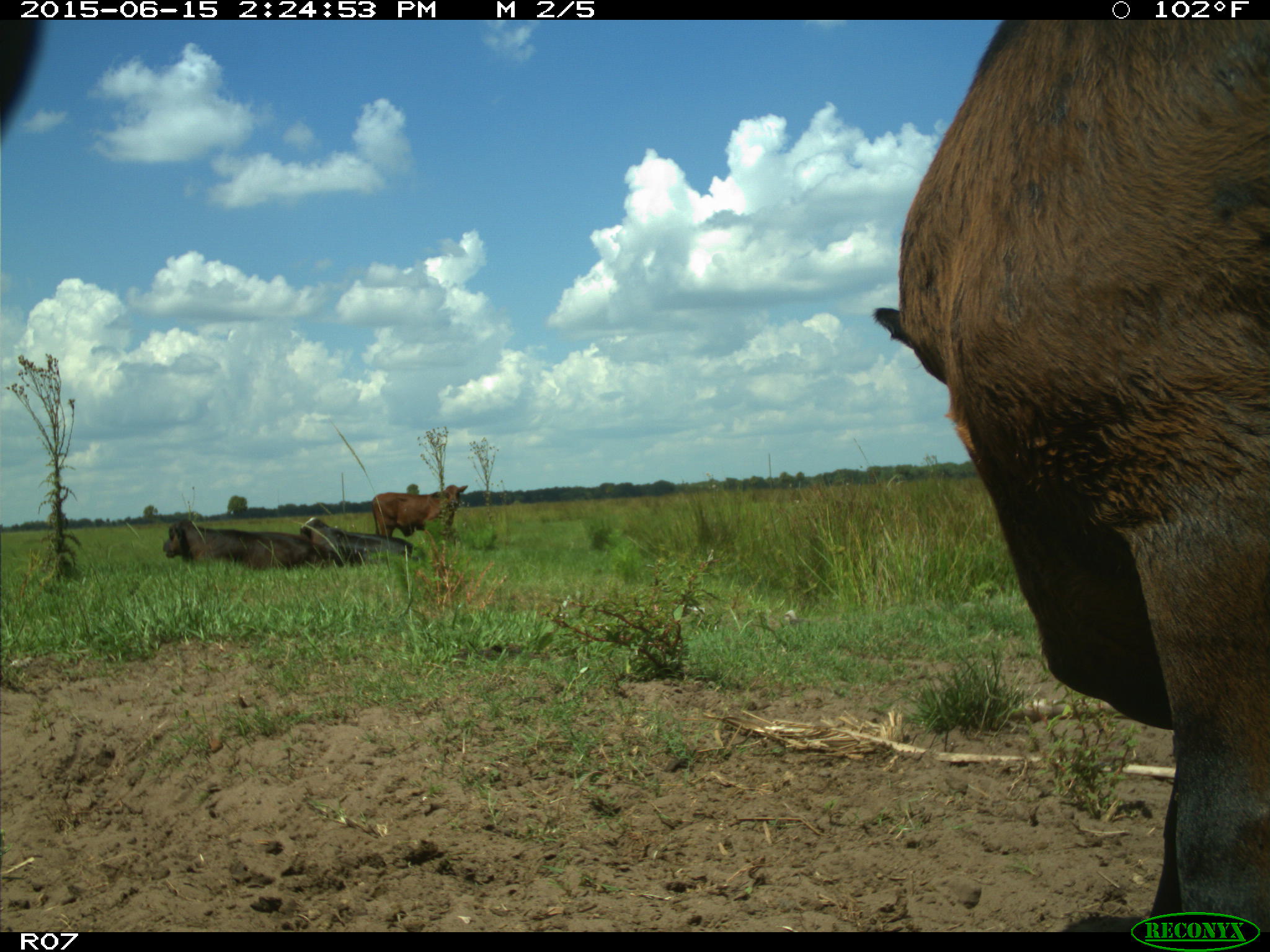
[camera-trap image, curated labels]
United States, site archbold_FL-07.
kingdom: Animalia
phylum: Chordata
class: Mammalia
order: Artiodactyla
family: Bovidae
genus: Bos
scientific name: Bos taurus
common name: domestic cow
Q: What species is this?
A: Bos taurus (domestic cow).